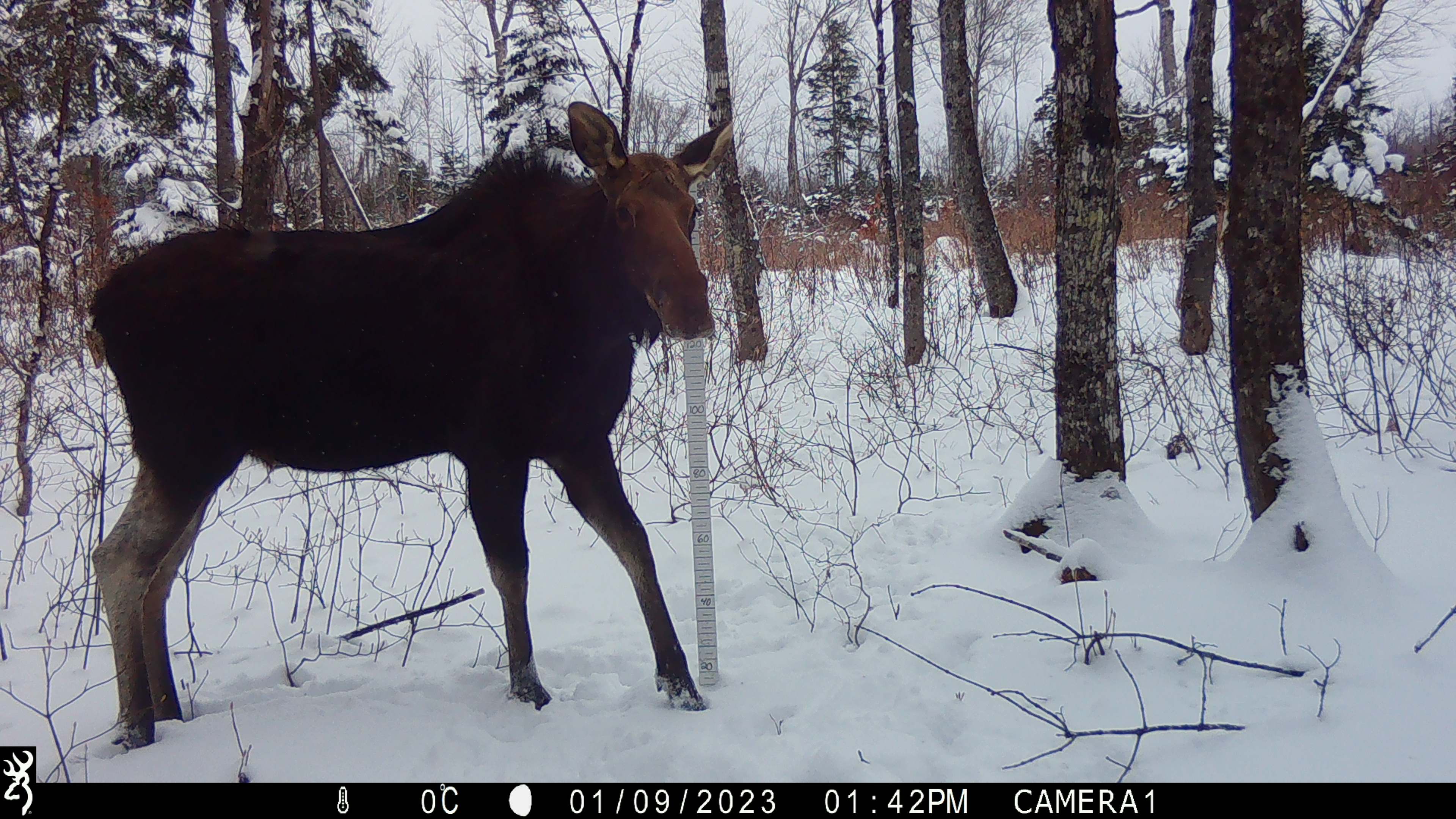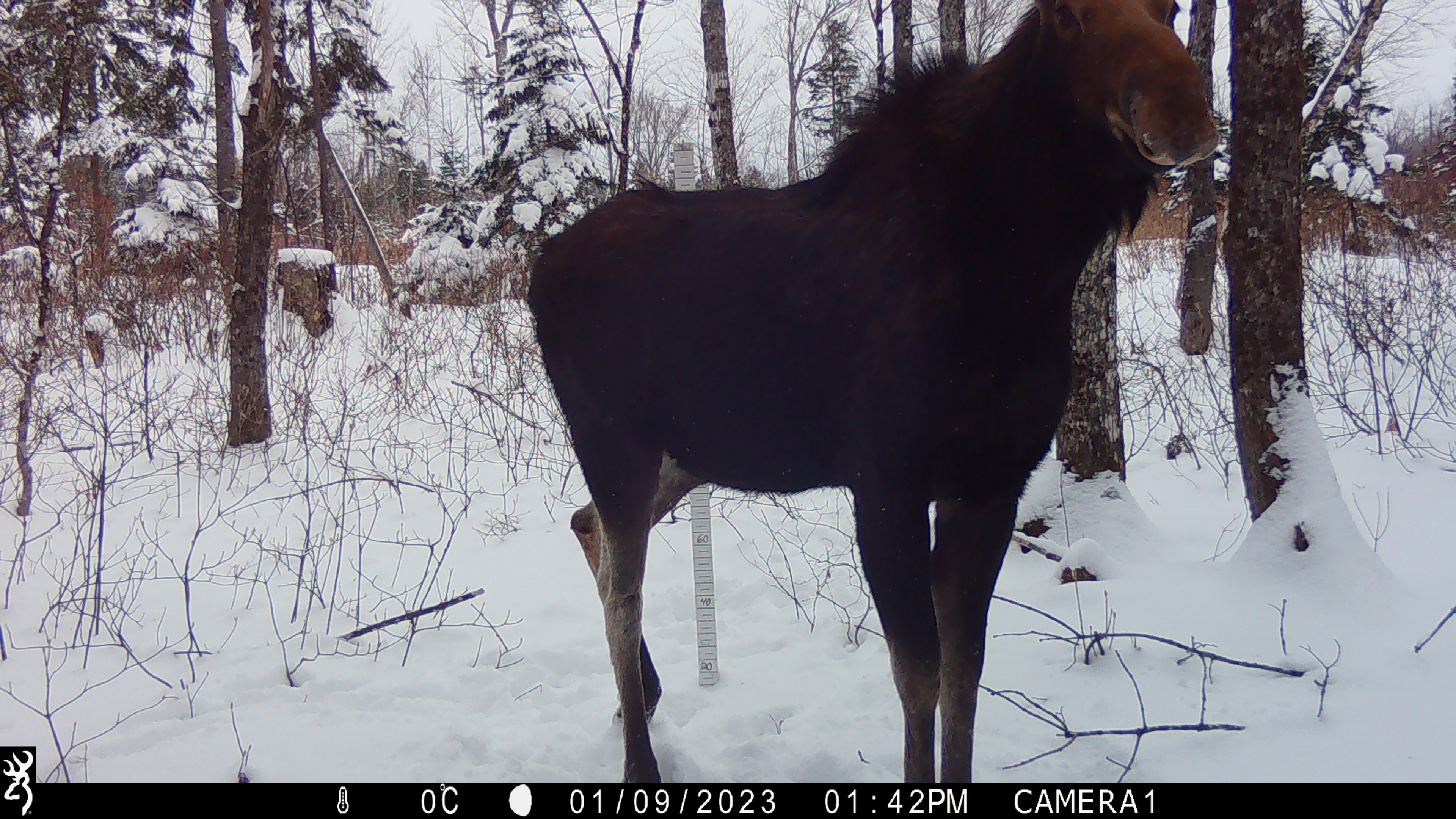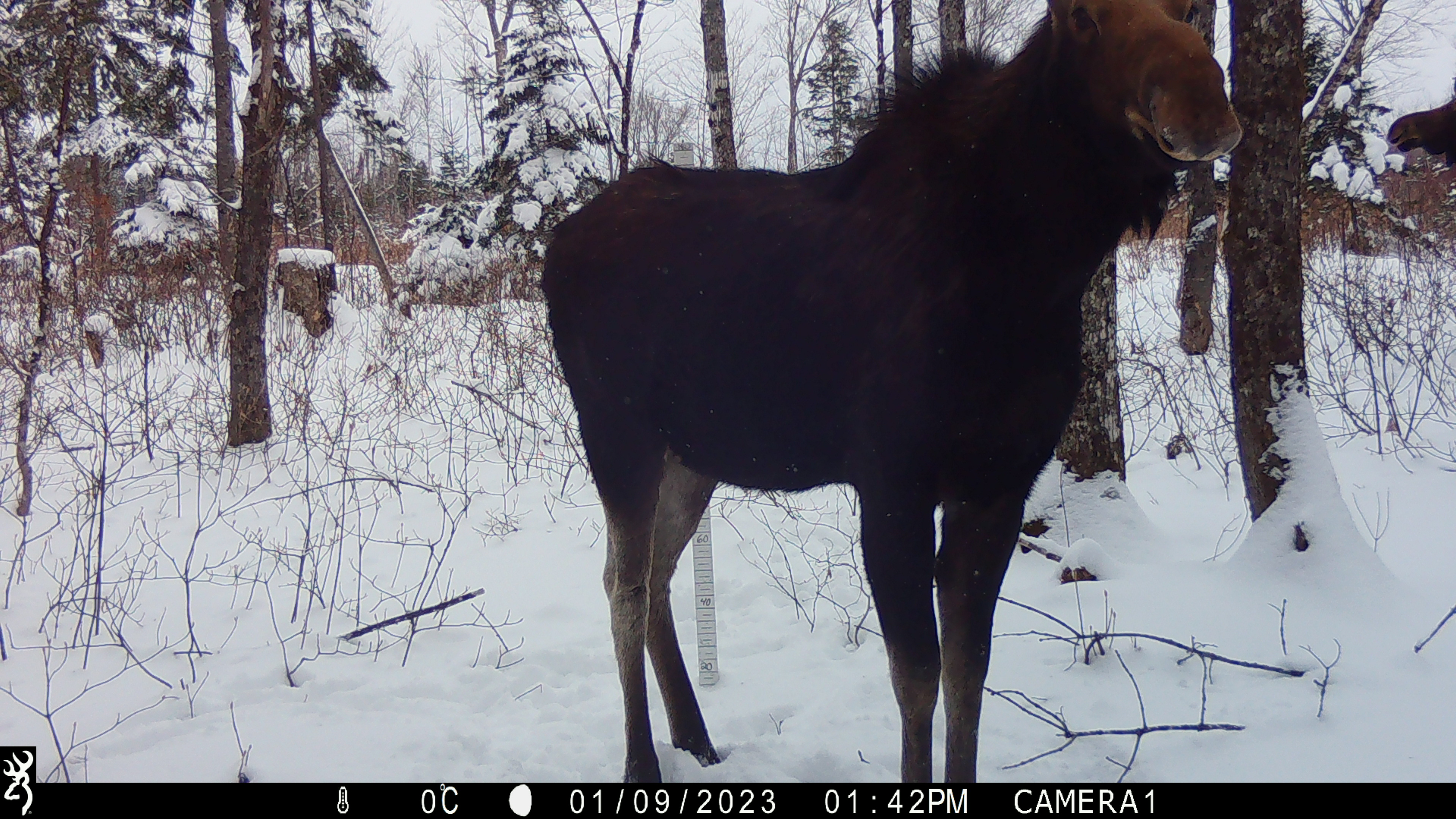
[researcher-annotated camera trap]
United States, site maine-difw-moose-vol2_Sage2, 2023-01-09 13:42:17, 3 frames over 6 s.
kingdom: Animalia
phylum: Chordata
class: Mammalia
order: Artiodactyla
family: Cervidae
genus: Alces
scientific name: Alces alces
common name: moose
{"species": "moose (Alces alces)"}